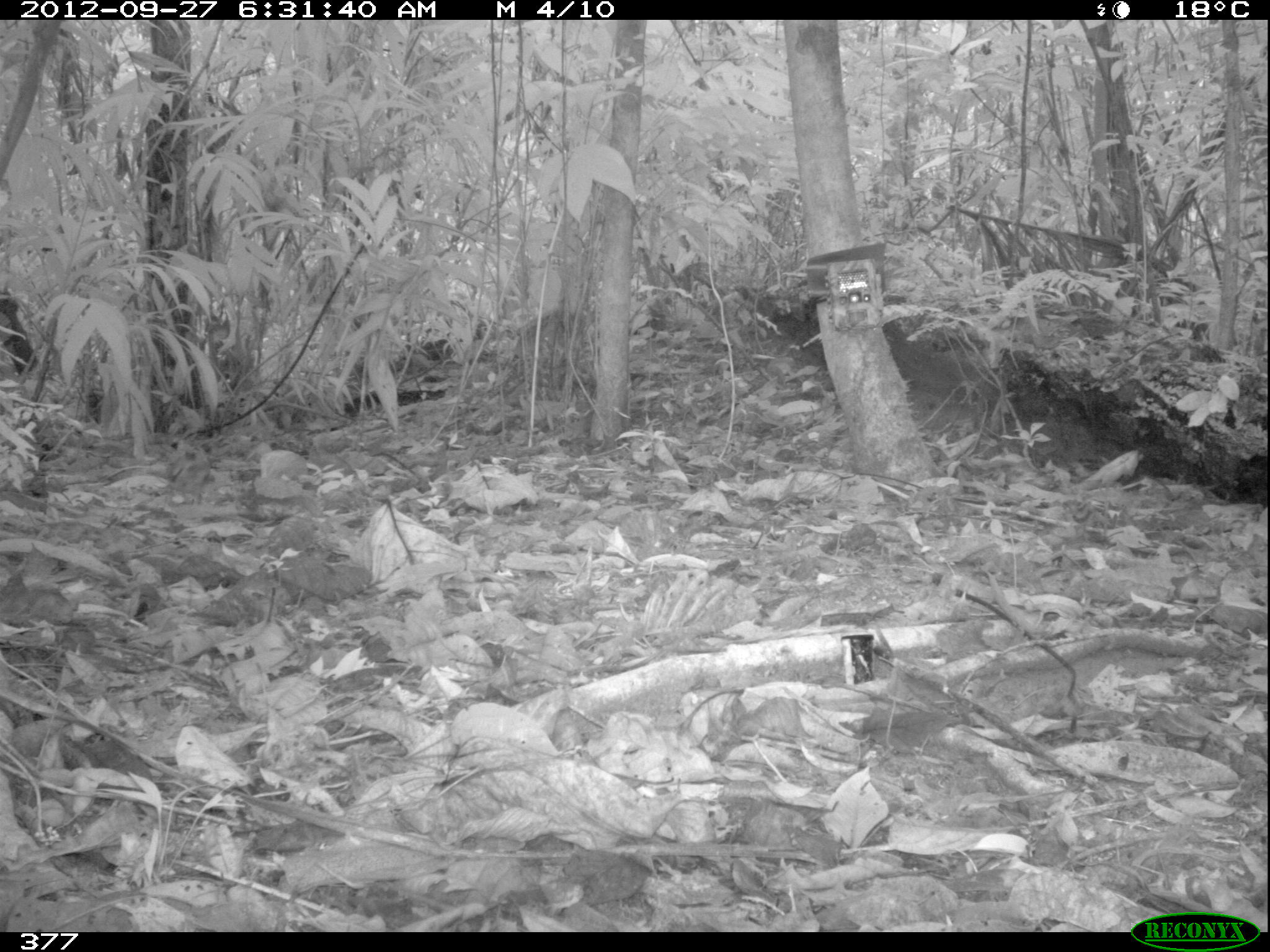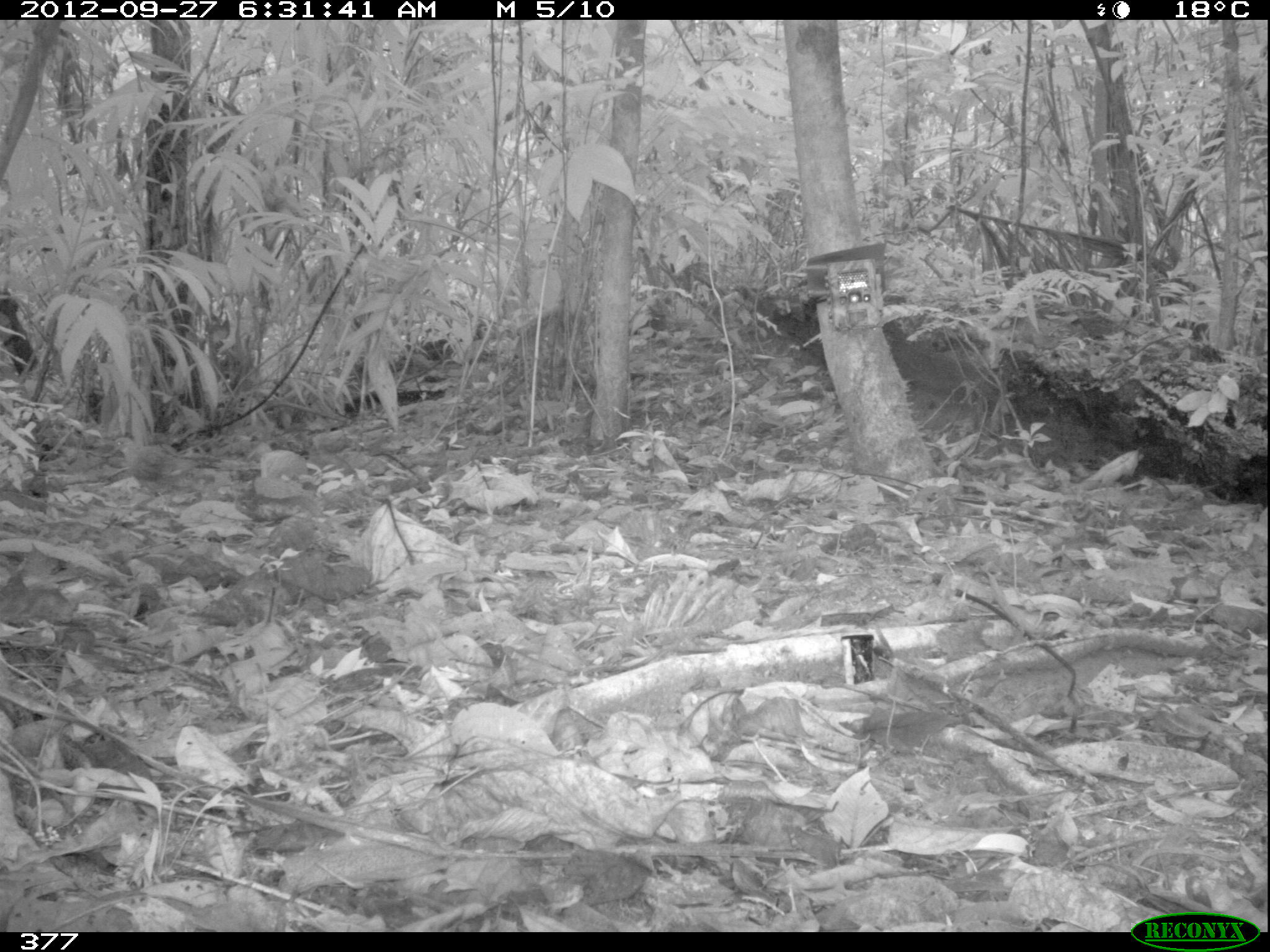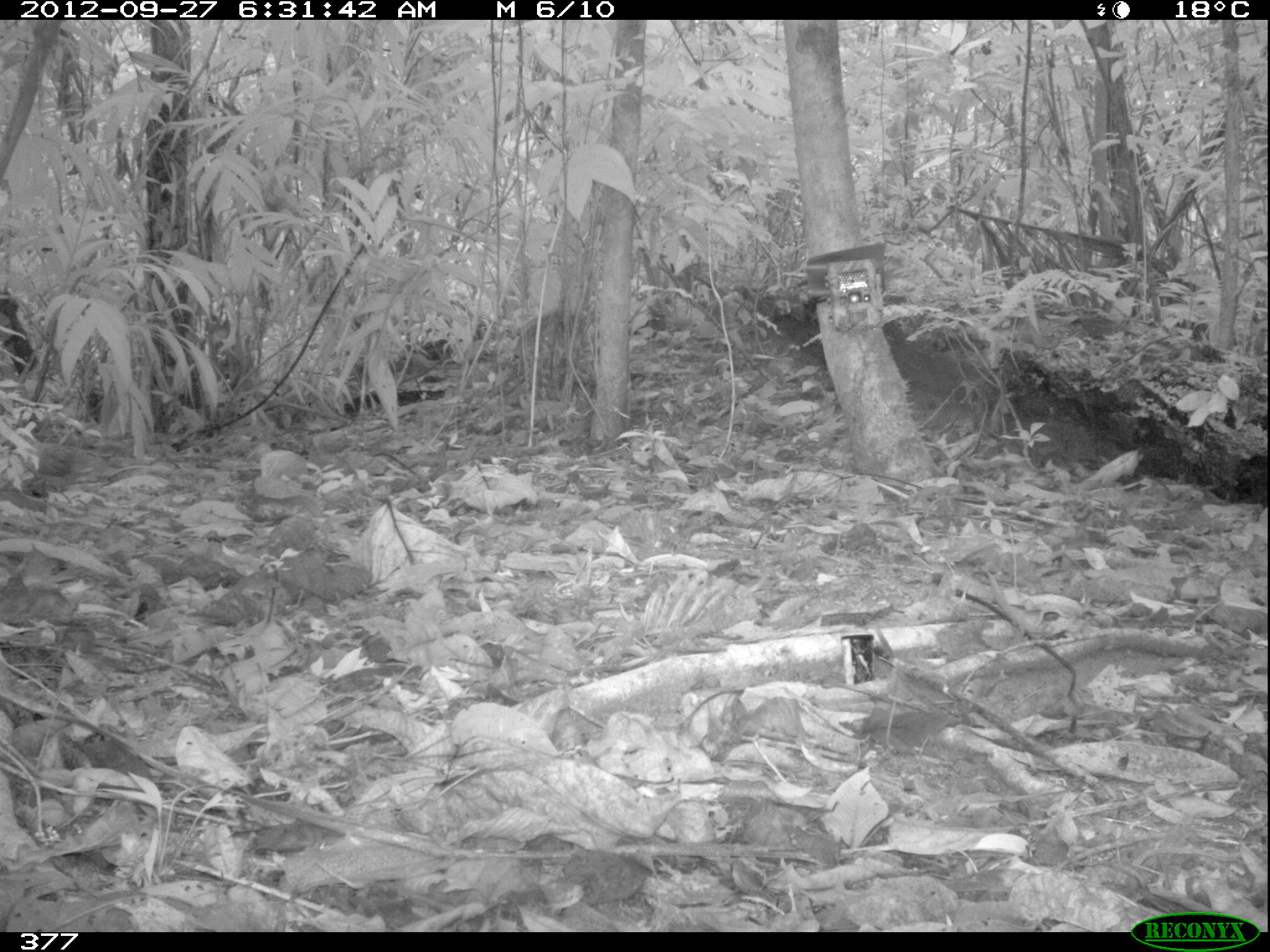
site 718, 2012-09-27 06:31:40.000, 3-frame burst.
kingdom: Animalia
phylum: Chordata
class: Aves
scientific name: Aves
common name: bird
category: unknown bird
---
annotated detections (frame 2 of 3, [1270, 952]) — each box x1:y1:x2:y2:
unknown bird: 111:436:220:488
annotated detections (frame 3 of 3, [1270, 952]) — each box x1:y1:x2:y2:
unknown bird: 7:431:116:497